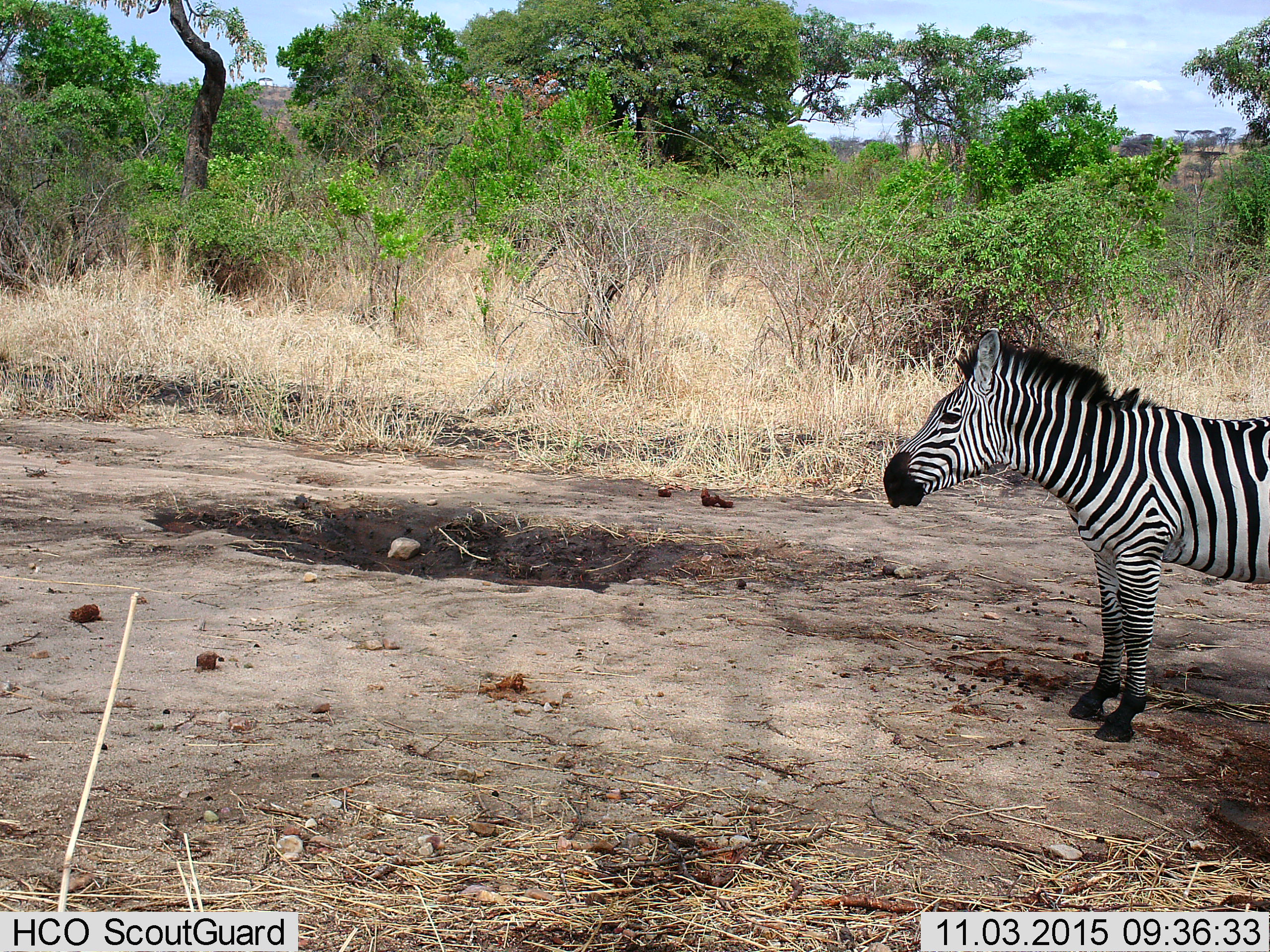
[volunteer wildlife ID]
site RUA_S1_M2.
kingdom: Animalia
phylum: Chordata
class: Mammalia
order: Perissodactyla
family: Equidae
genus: Equus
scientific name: Equus quagga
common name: plains zebra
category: zebraplains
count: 1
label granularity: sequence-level